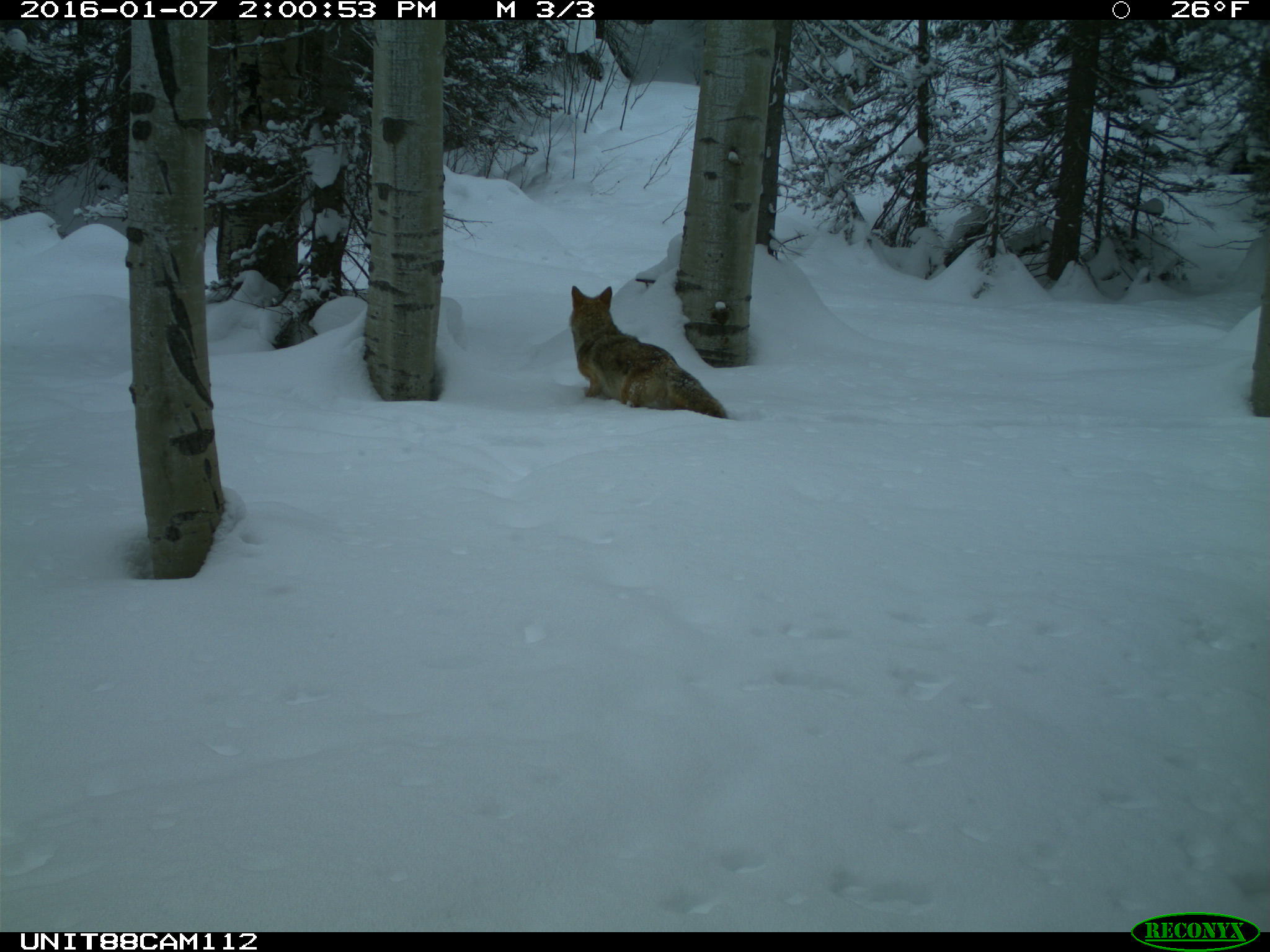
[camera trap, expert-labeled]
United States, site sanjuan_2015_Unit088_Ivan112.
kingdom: Animalia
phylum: Chordata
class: Mammalia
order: Carnivora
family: Canidae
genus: Canis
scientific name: Canis latrans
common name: coyote